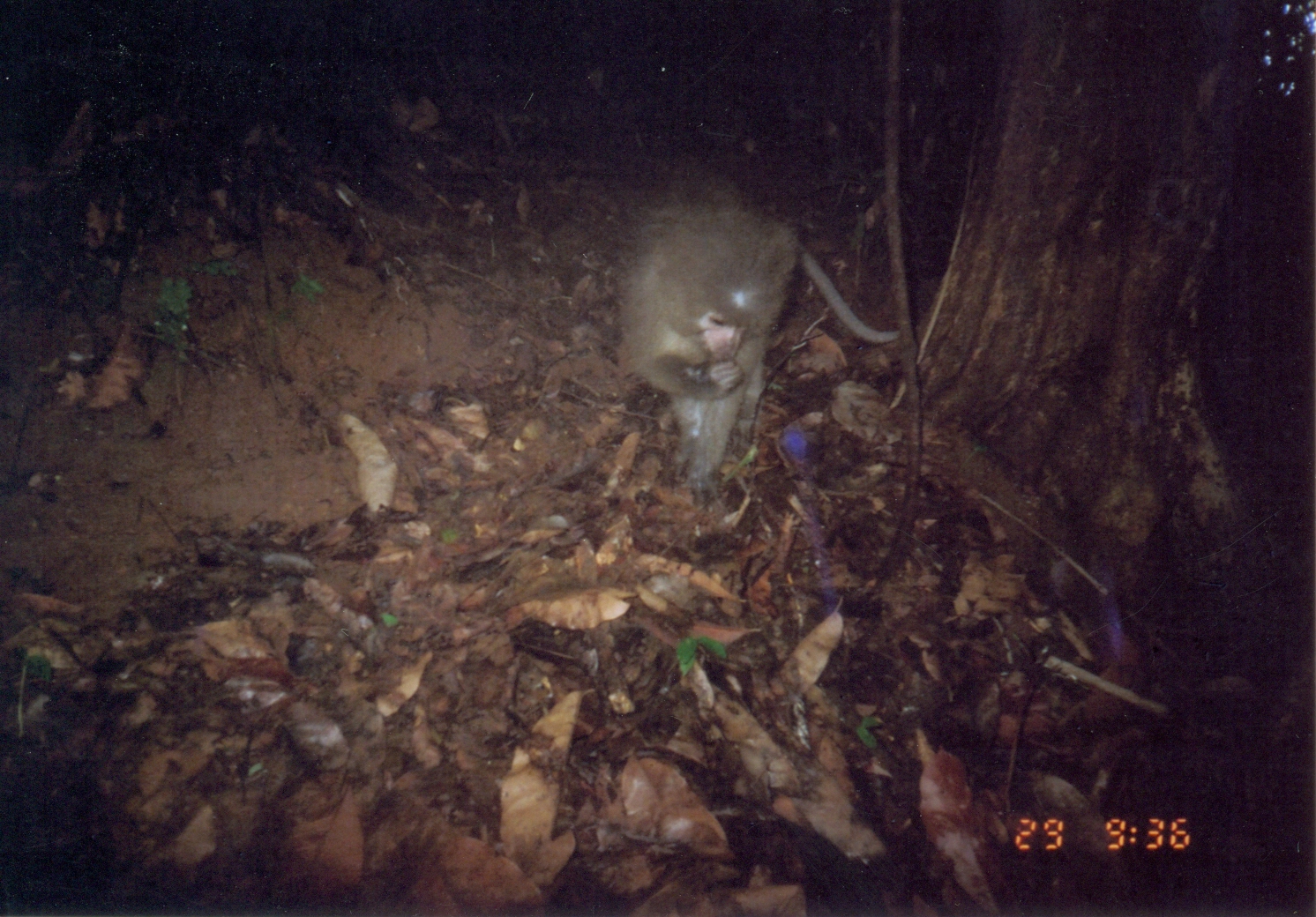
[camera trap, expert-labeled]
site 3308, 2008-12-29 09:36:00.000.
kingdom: Animalia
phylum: Chordata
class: Mammalia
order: Primates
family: Cercopithecidae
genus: Cercocebus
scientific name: Cercocebus sanjei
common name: sanje mangabey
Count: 1.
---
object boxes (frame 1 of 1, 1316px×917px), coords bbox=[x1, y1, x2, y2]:
cercocebus sanjei: bbox=[612, 164, 902, 522]